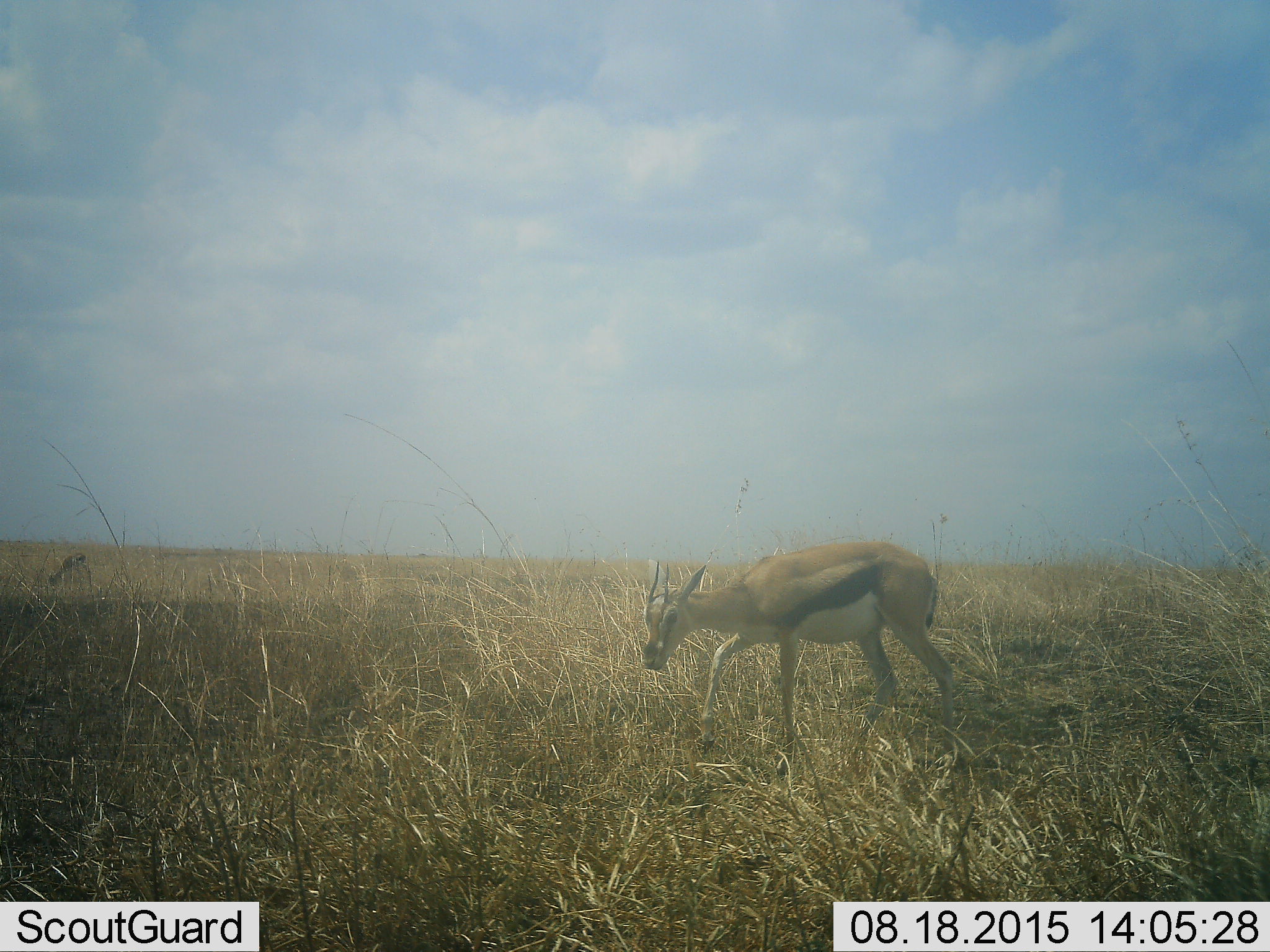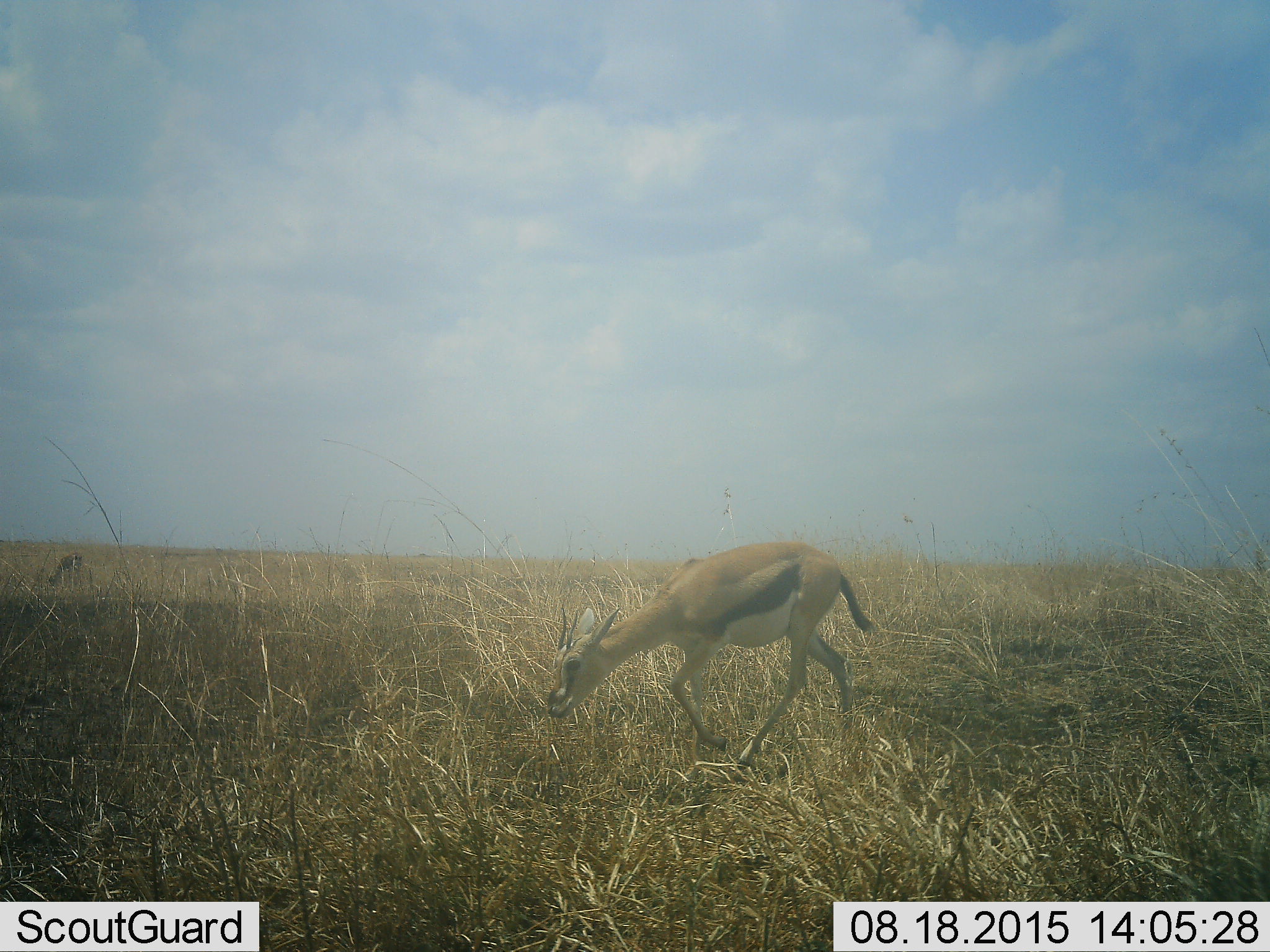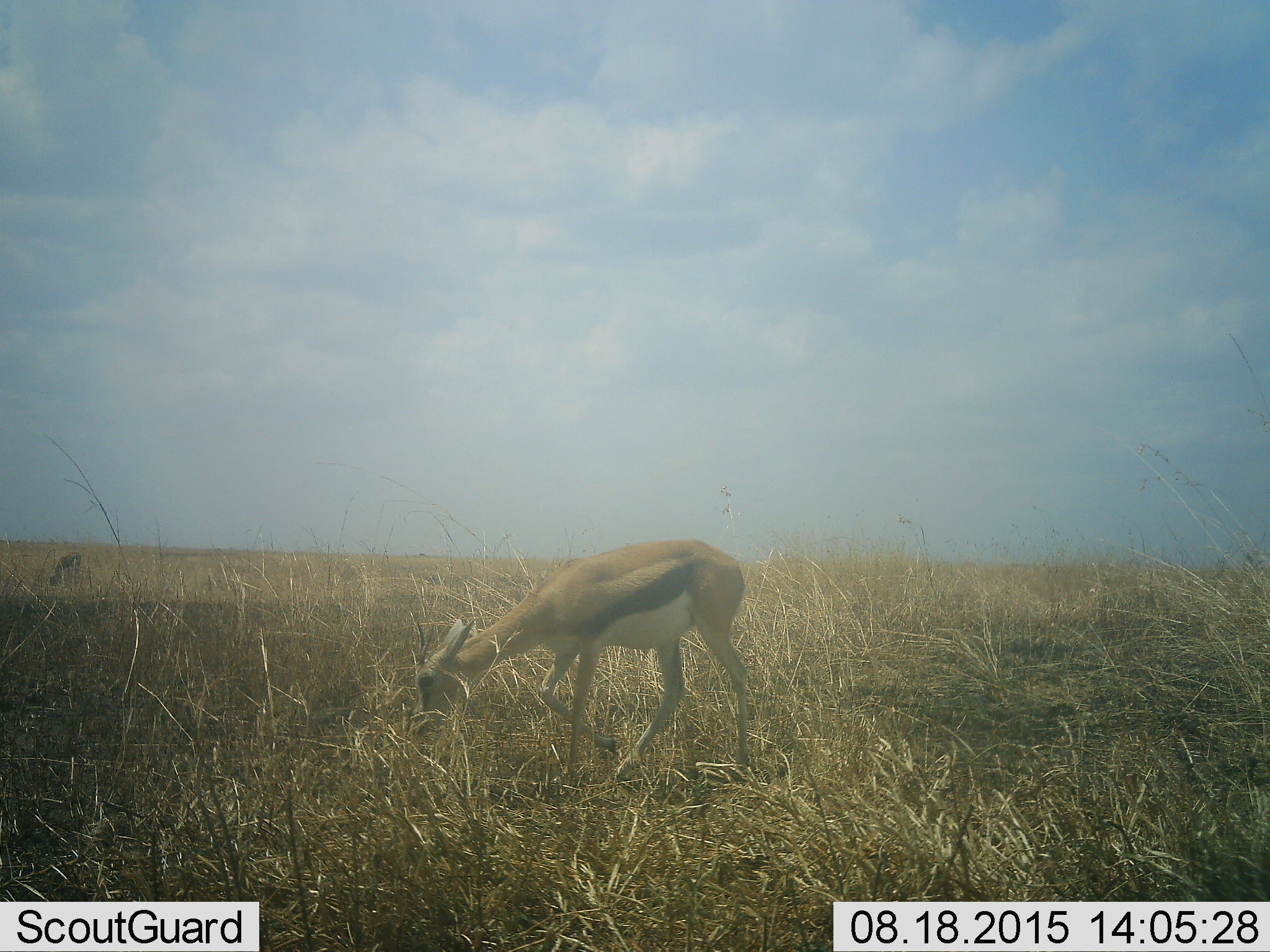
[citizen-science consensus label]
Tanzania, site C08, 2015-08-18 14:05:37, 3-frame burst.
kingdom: Animalia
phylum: Chordata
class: Mammalia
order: Artiodactyla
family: Bovidae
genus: Eudorcas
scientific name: Eudorcas thomsonii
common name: thomson's gazelle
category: gazellethomsons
Gazellethomsons (thomson's gazelle) (Eudorcas thomsonii), count 1. Behavior (volunteer vote fractions): standing 21%, resting 0%, moving 93%, interacting 0%. Young present (vote fraction): 14%. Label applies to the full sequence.